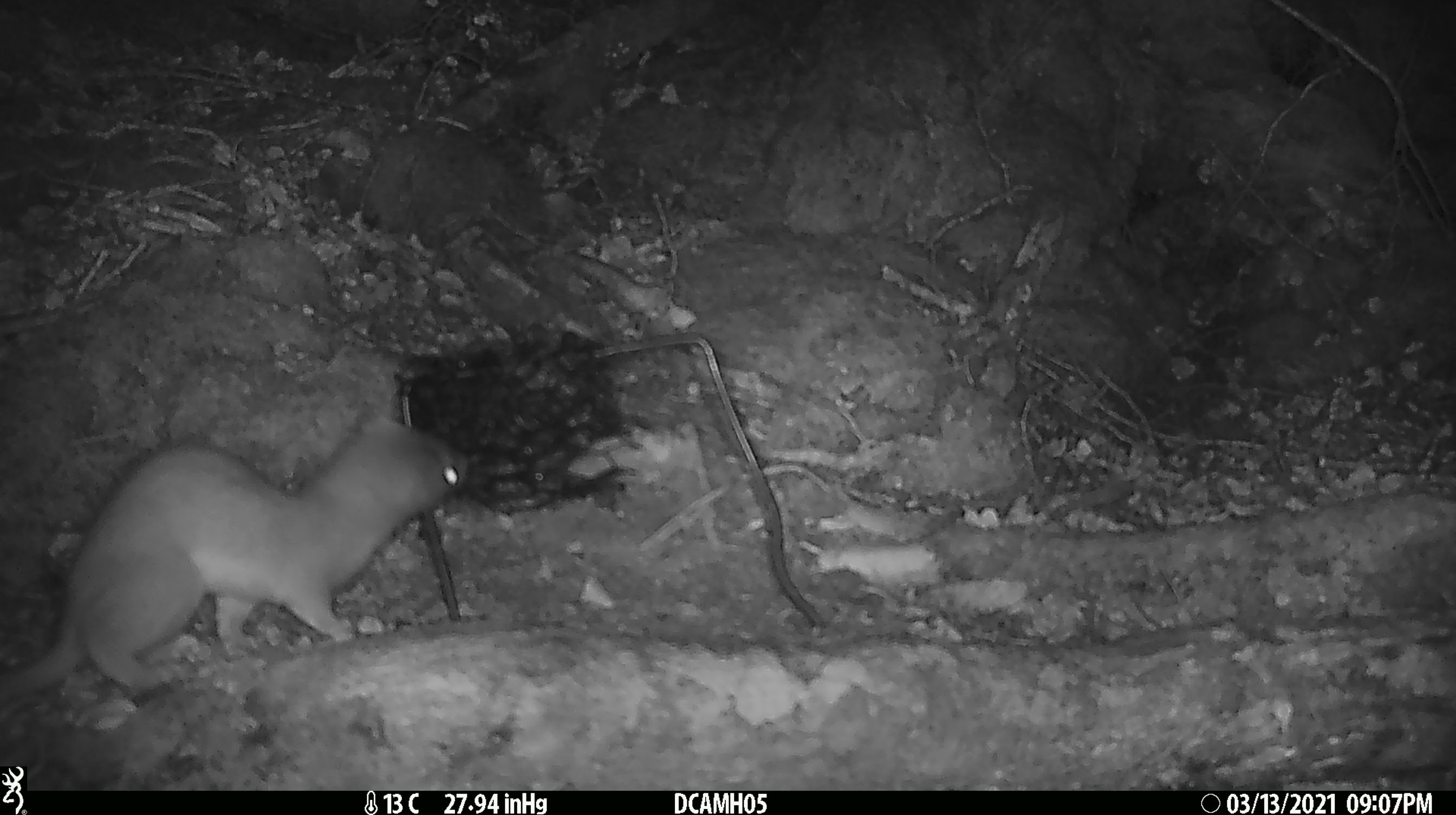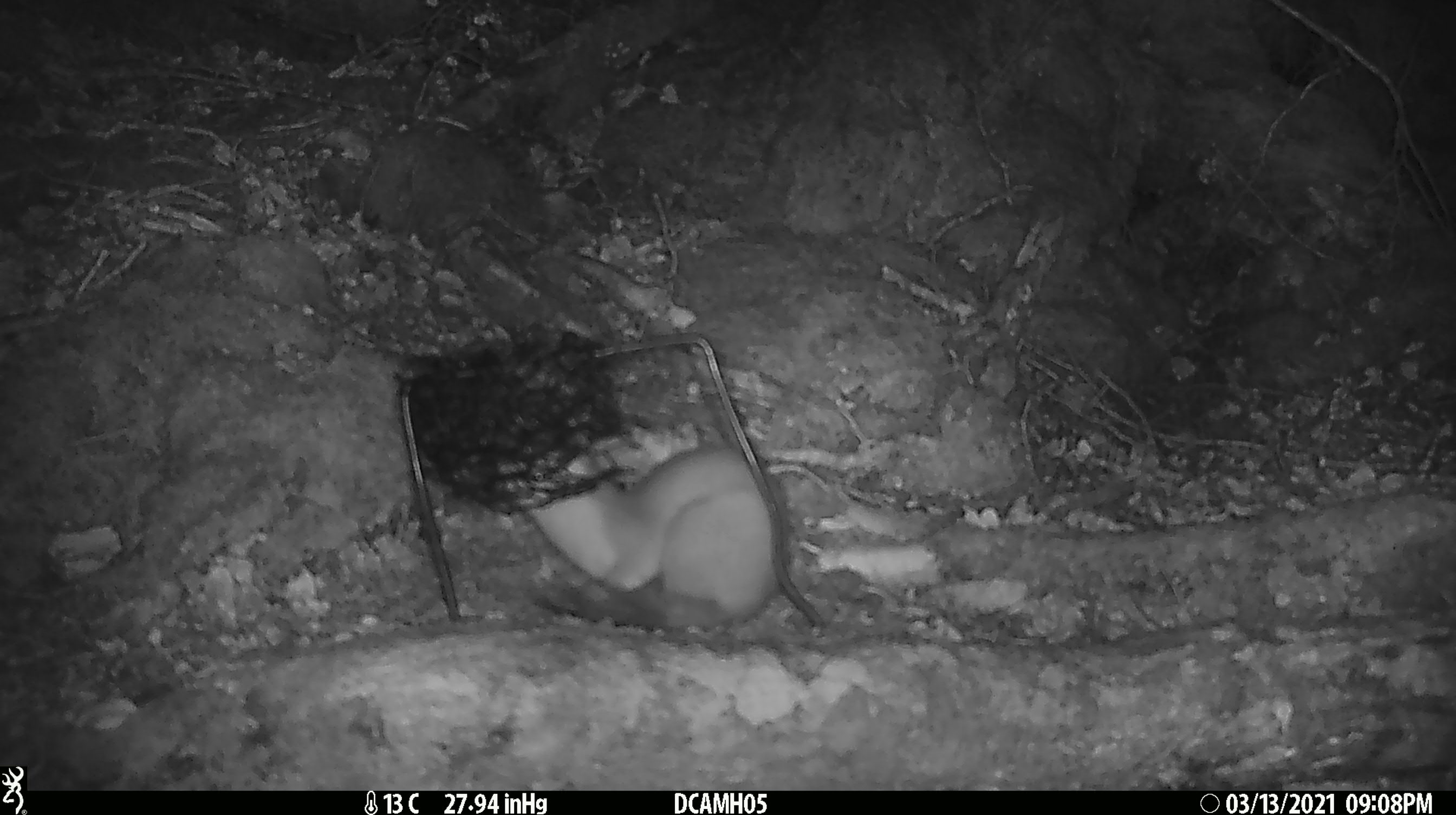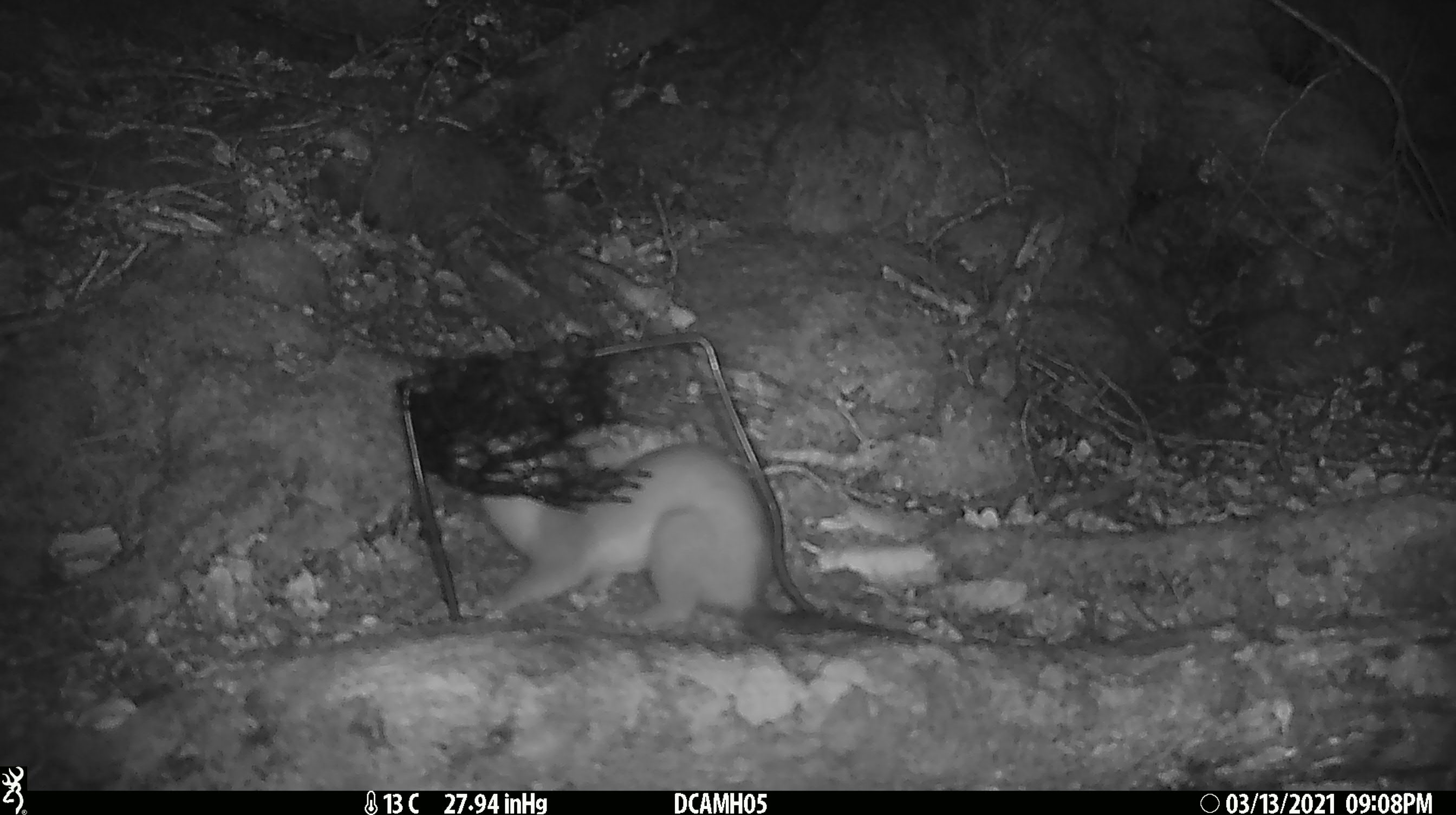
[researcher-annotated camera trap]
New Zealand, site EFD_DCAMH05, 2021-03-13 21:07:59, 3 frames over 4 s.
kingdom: Animalia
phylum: Chordata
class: Mammalia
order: Carnivora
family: Mustelidae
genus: Mustela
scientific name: Mustela erminea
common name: stoat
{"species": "stoat (Mustela erminea)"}